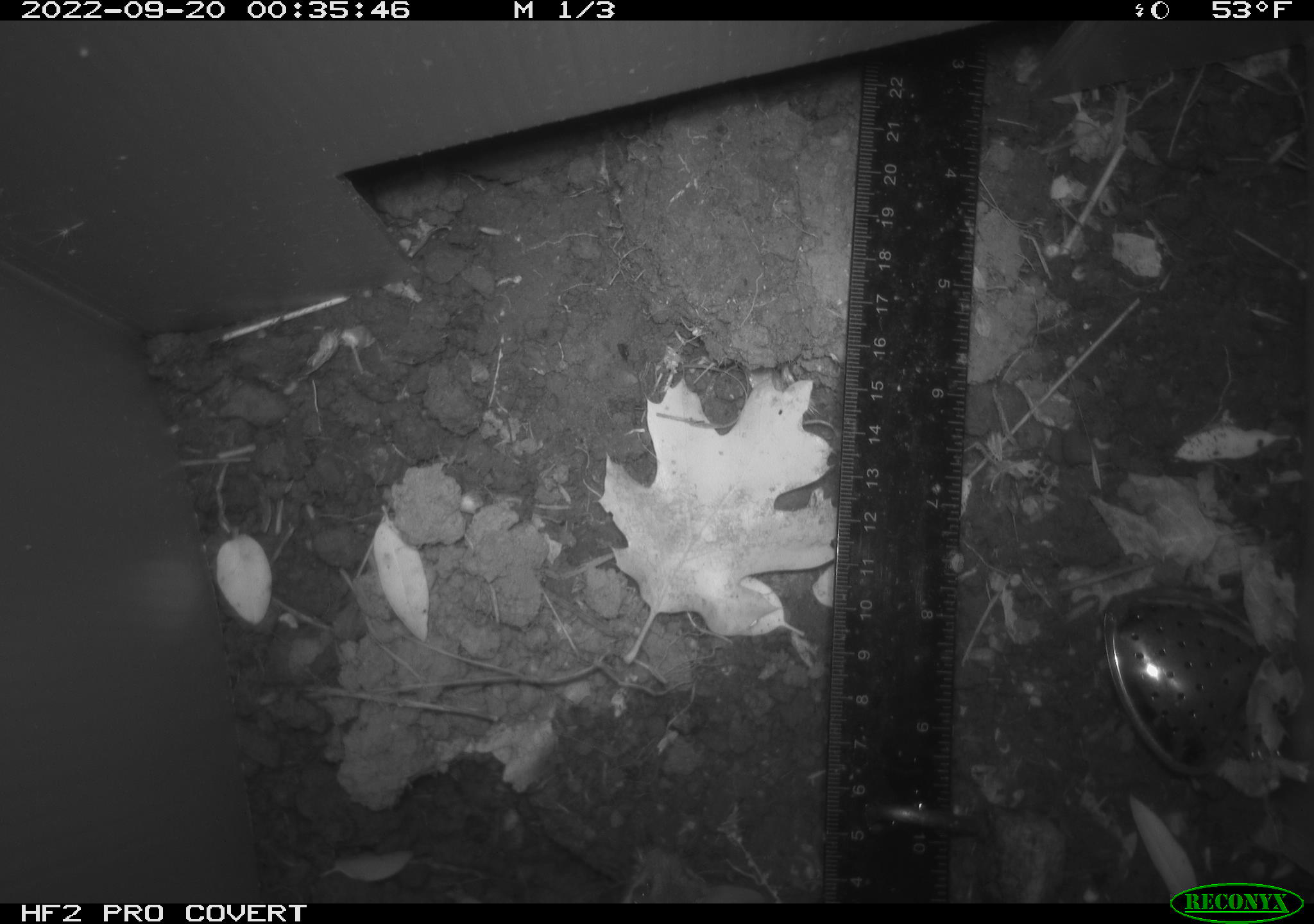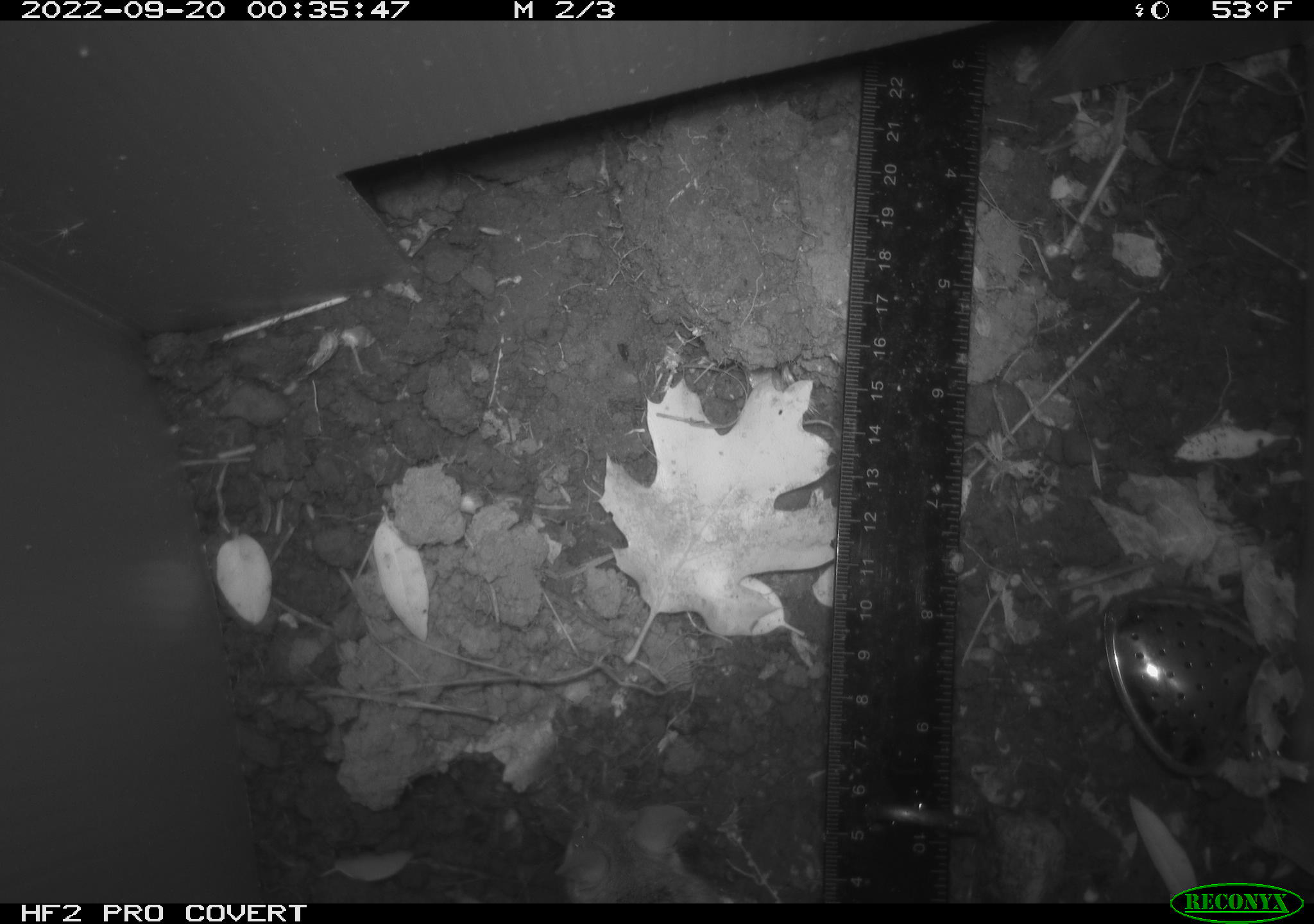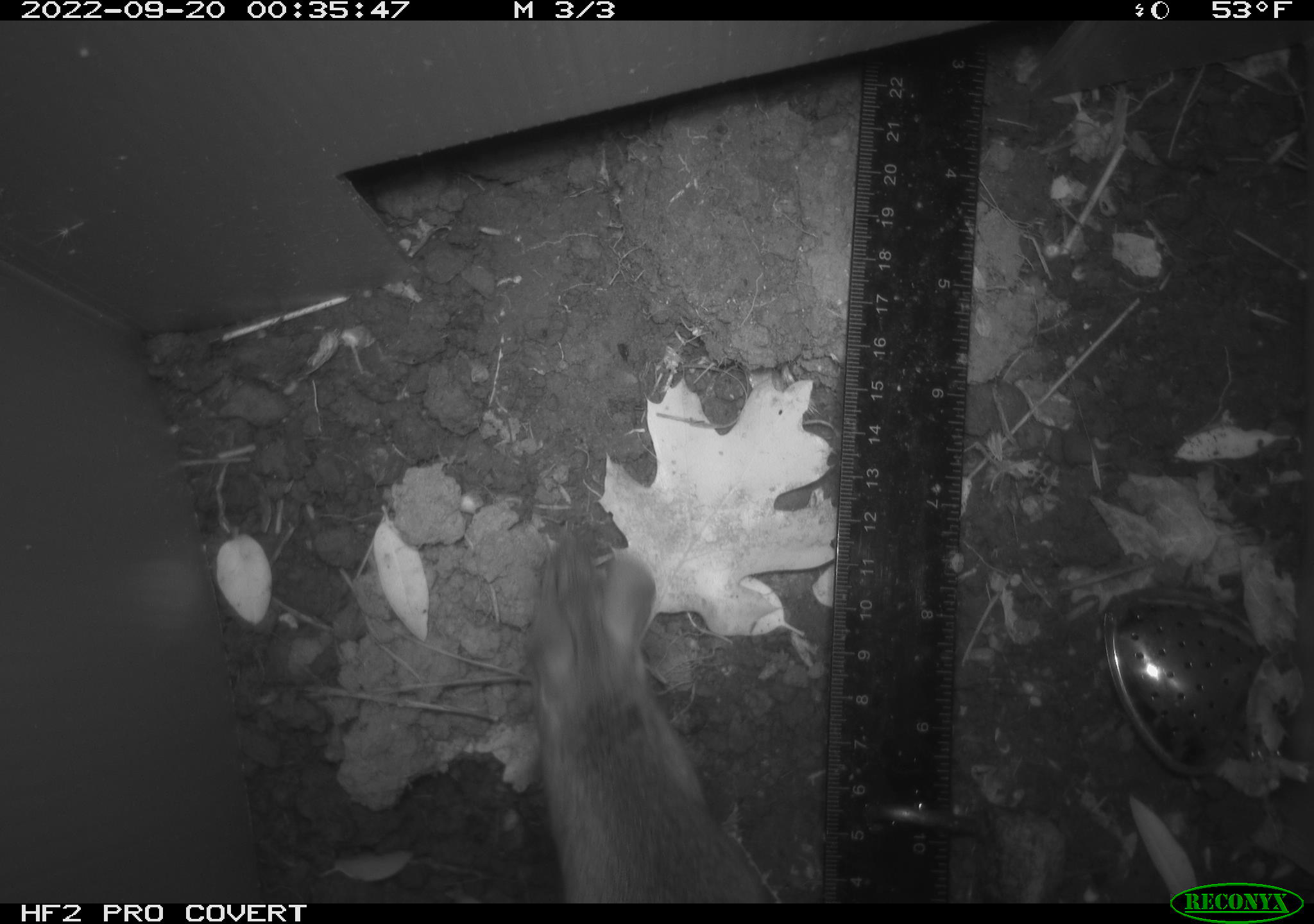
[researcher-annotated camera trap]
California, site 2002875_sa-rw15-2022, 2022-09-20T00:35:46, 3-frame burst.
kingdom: Animalia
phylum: Chordata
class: Mammalia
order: Rodentia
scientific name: Rodentia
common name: mouse species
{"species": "mouse species (Rodentia)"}